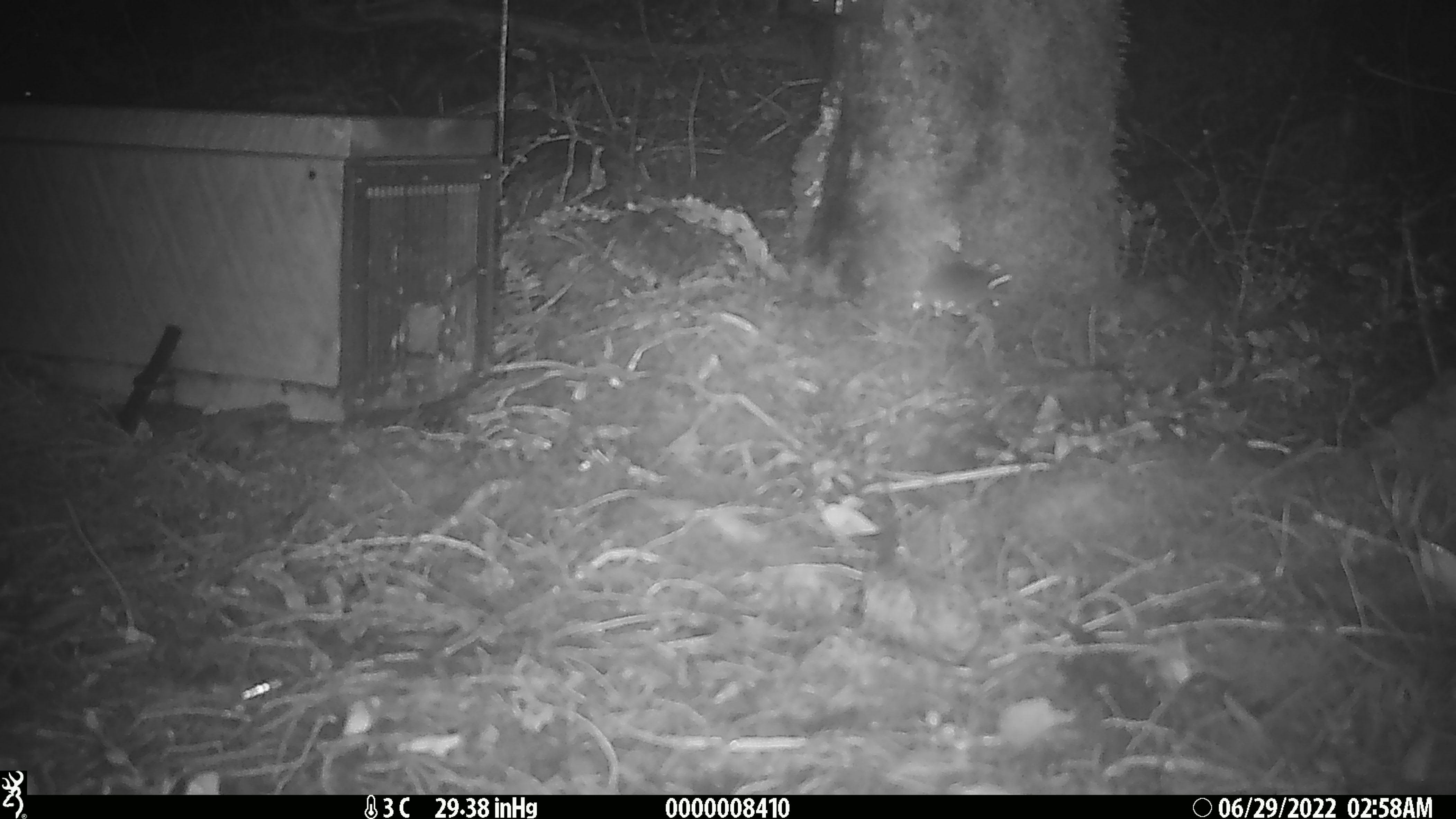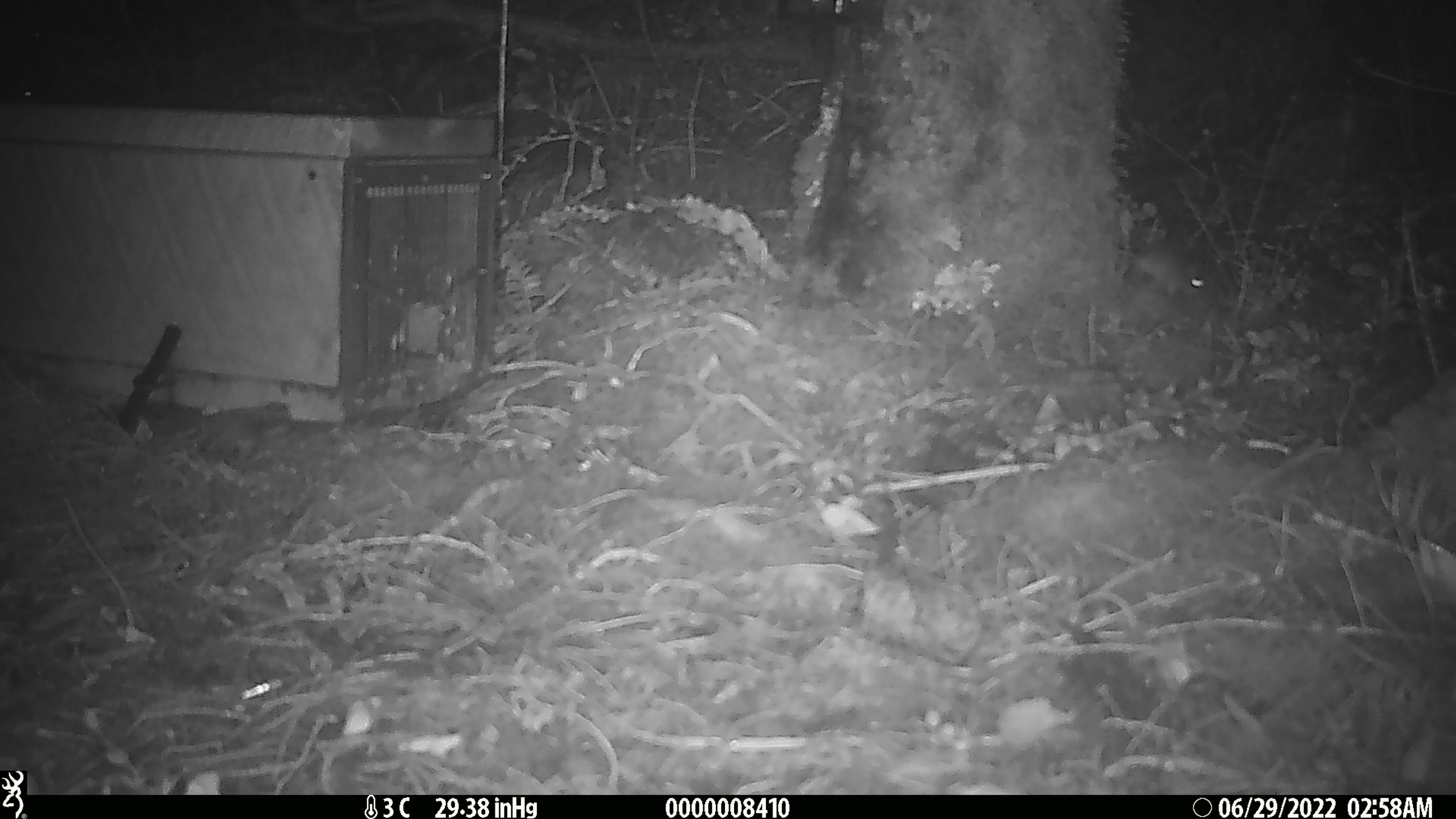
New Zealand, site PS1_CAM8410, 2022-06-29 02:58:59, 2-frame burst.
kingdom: Animalia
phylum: Chordata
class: Mammalia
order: Rodentia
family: Muridae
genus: Mus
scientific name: Mus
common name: mouse